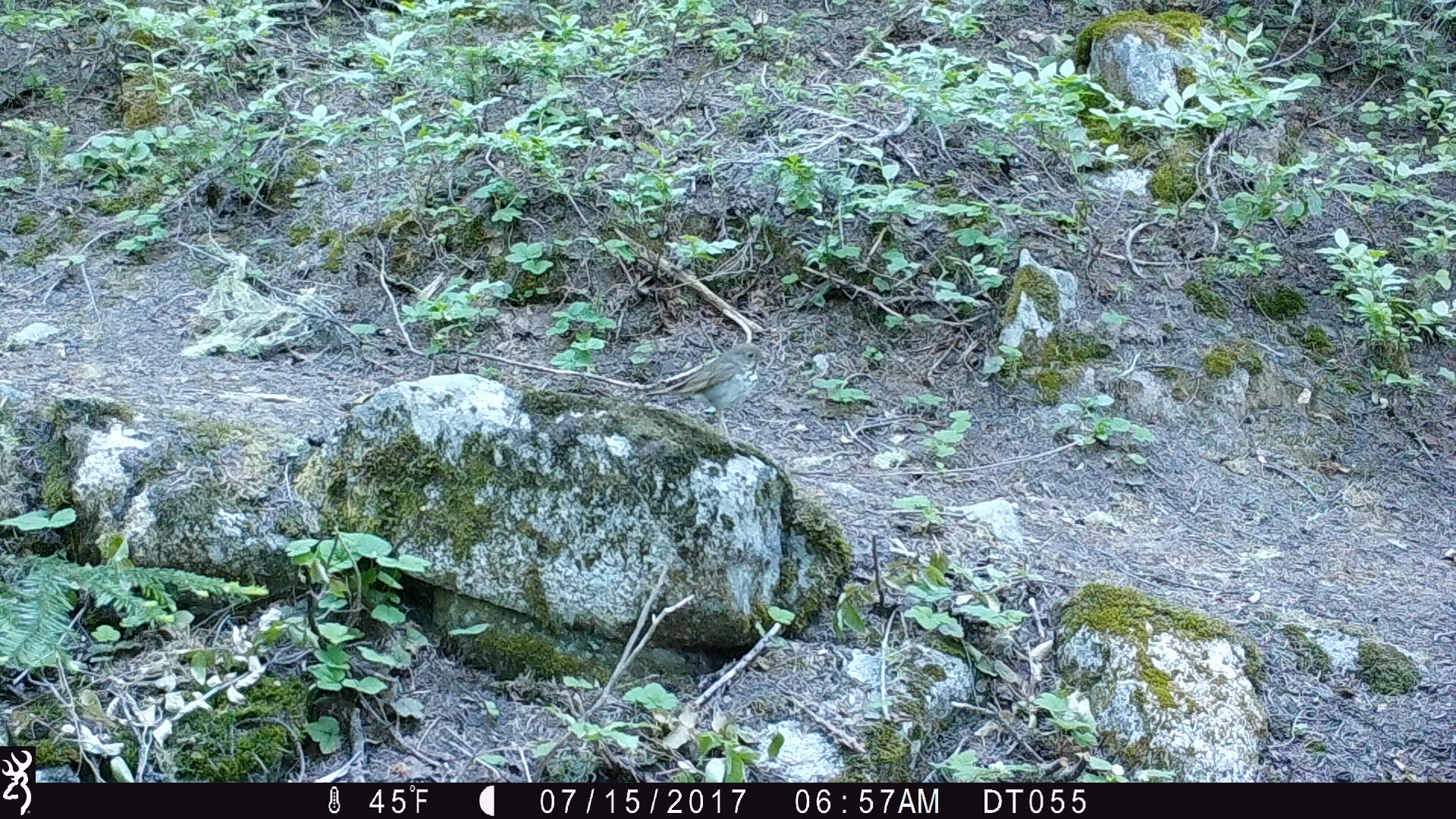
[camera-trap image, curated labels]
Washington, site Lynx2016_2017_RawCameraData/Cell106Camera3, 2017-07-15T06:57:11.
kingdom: Animalia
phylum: Chordata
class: Aves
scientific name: Aves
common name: birds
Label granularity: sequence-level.